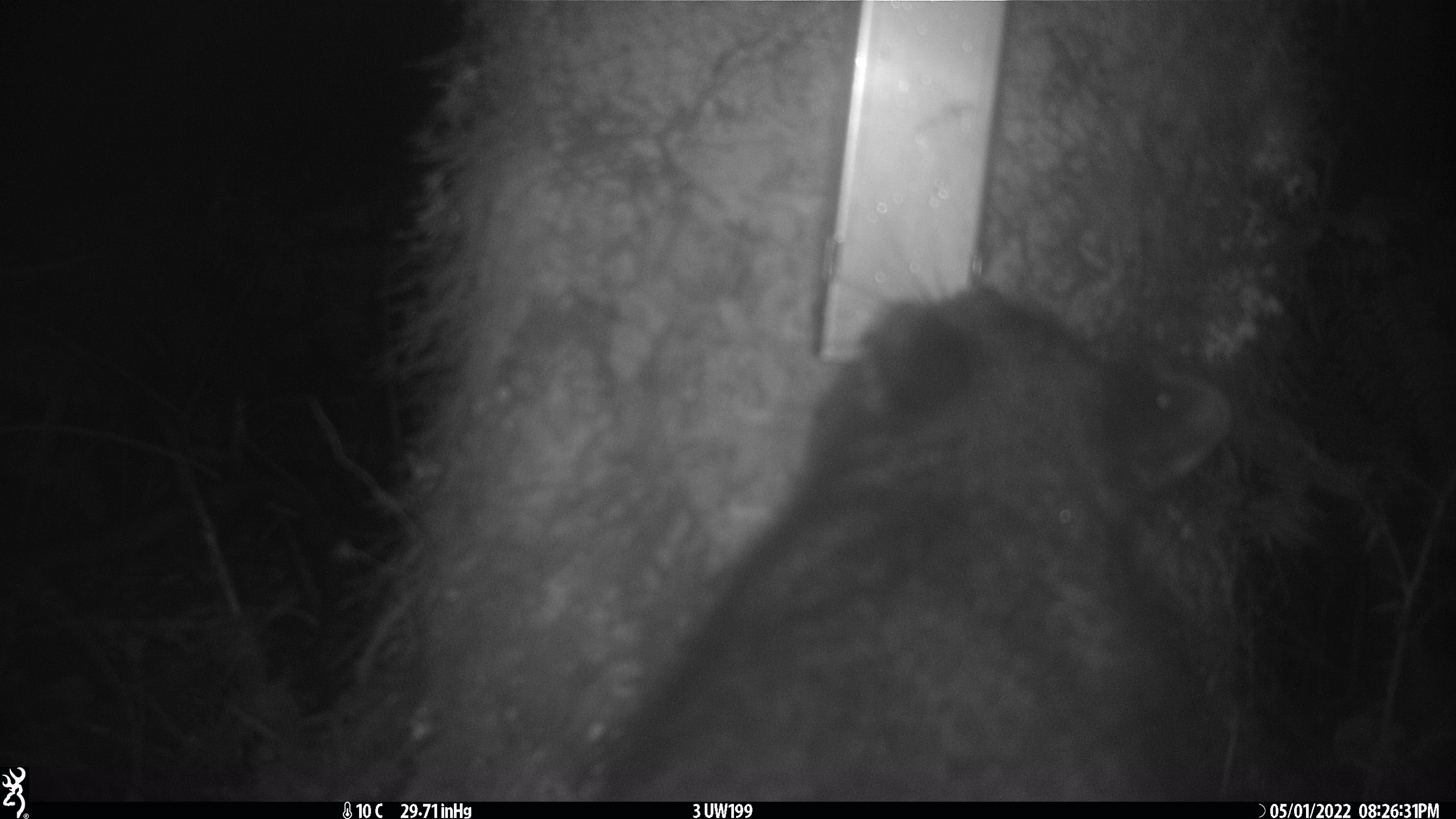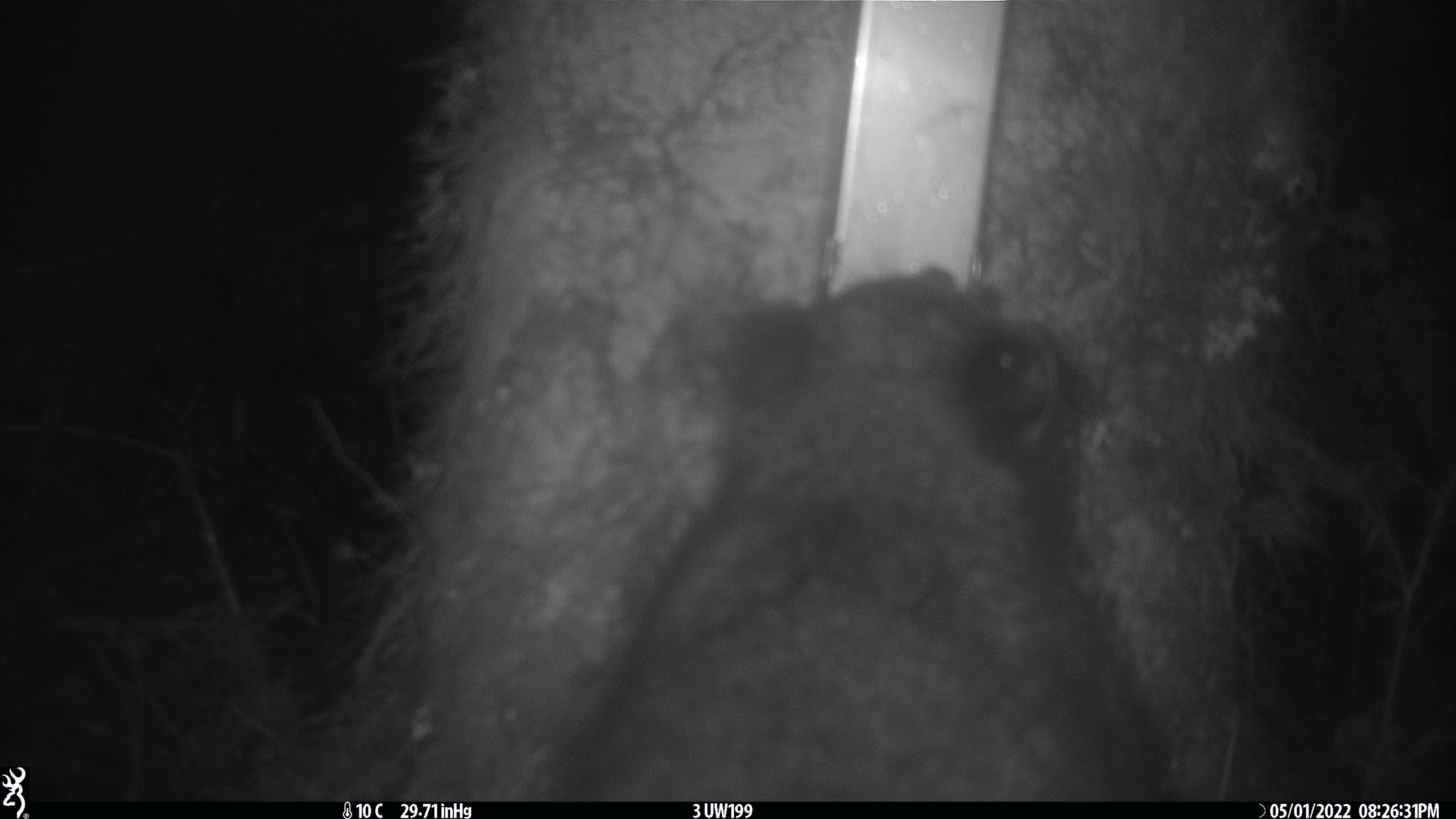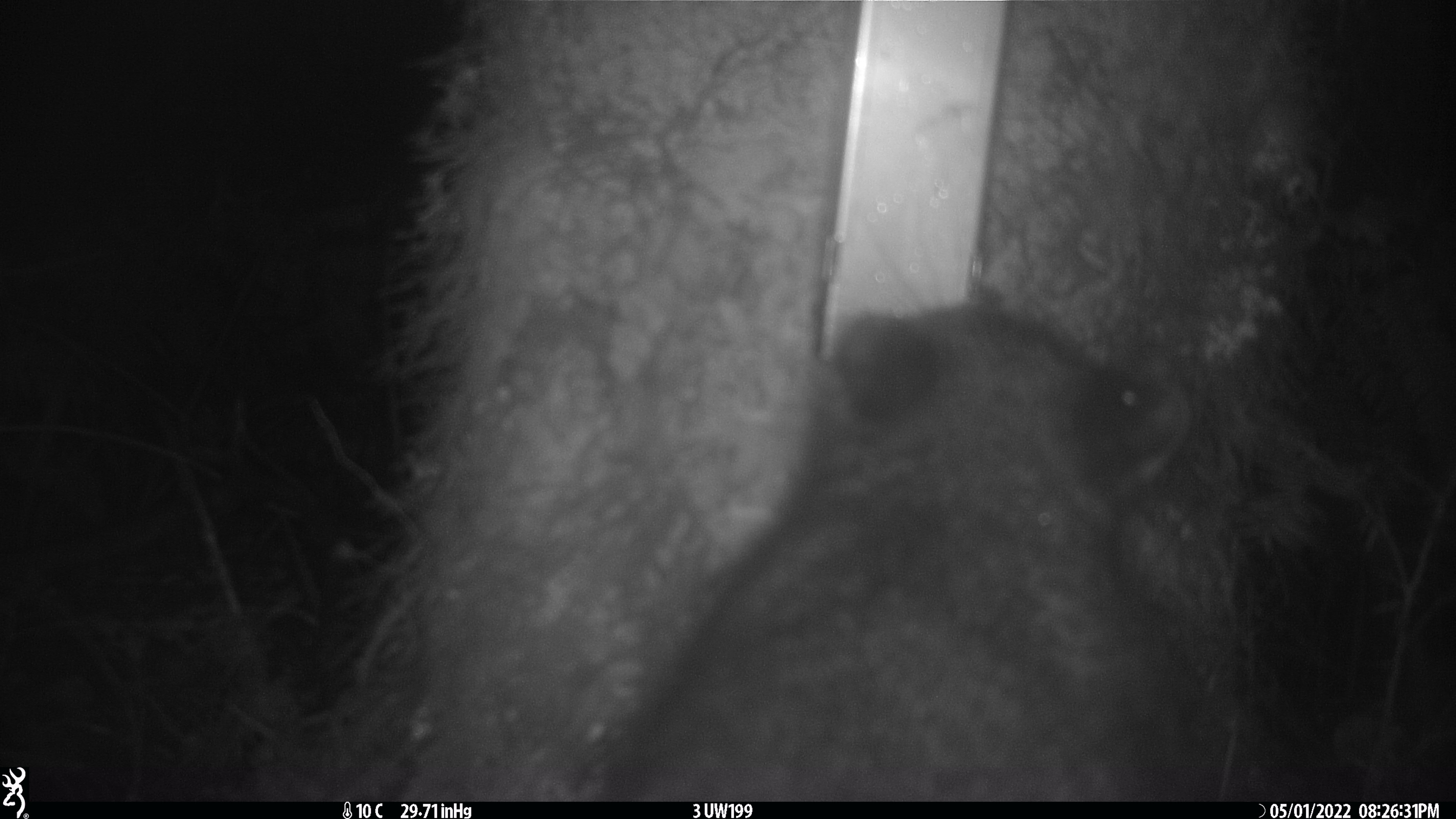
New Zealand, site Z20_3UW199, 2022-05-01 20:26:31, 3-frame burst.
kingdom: Animalia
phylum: Chordata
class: Mammalia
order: Diprotodontia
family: Phalangeridae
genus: Trichosurus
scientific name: Trichosurus vulpecula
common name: common brushtail possum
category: possum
Possum (common brushtail possum) (Trichosurus vulpecula).